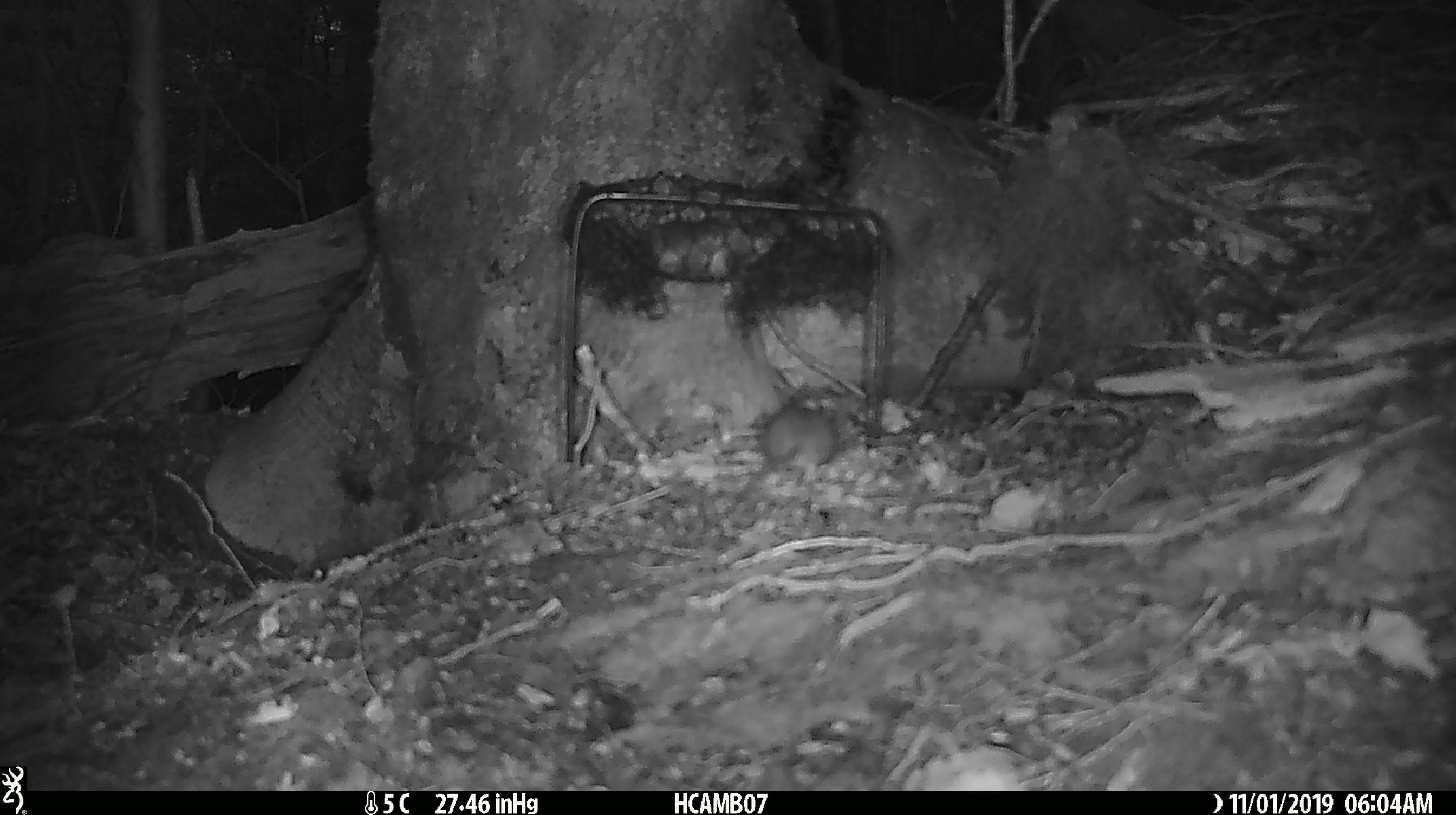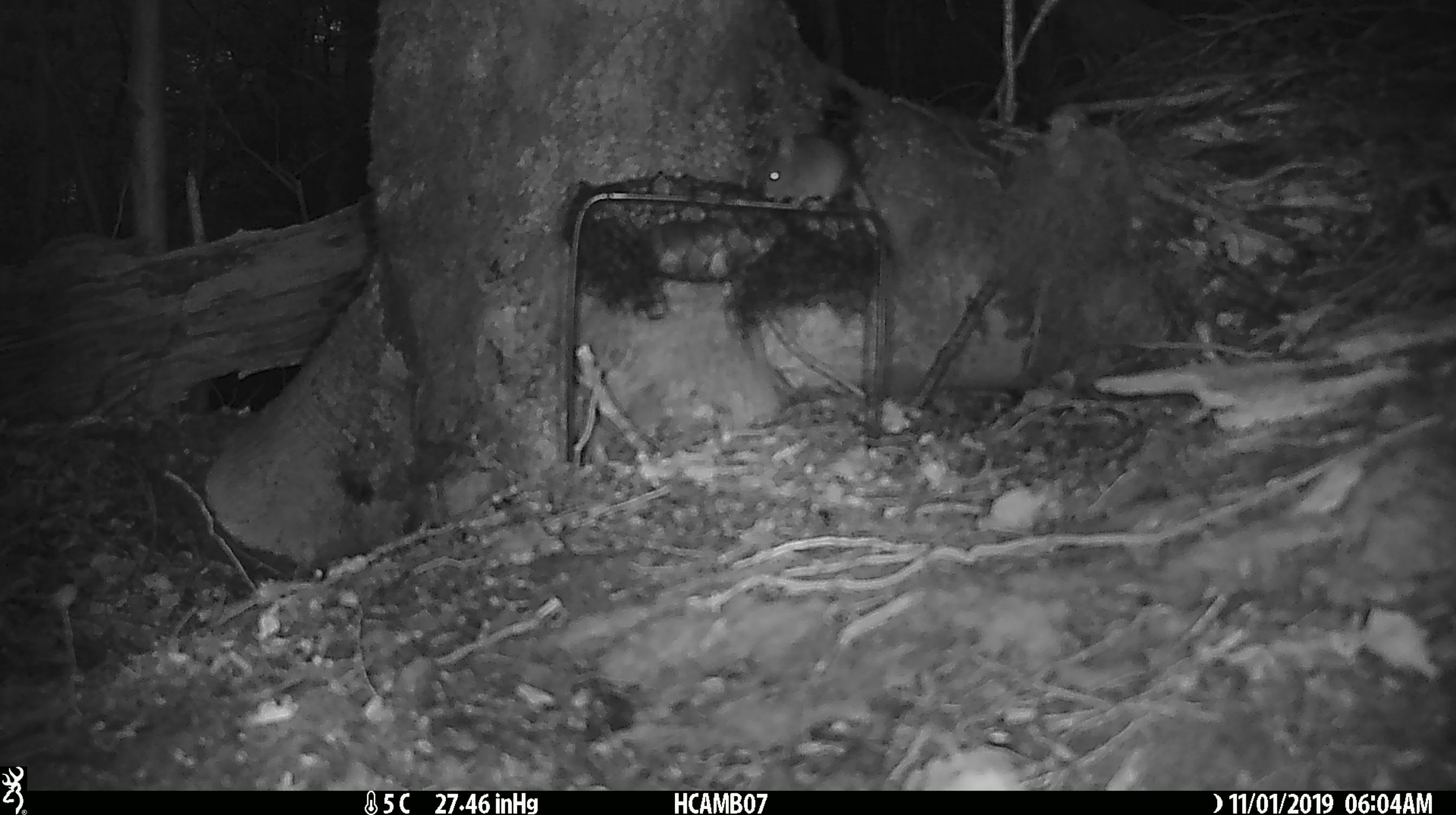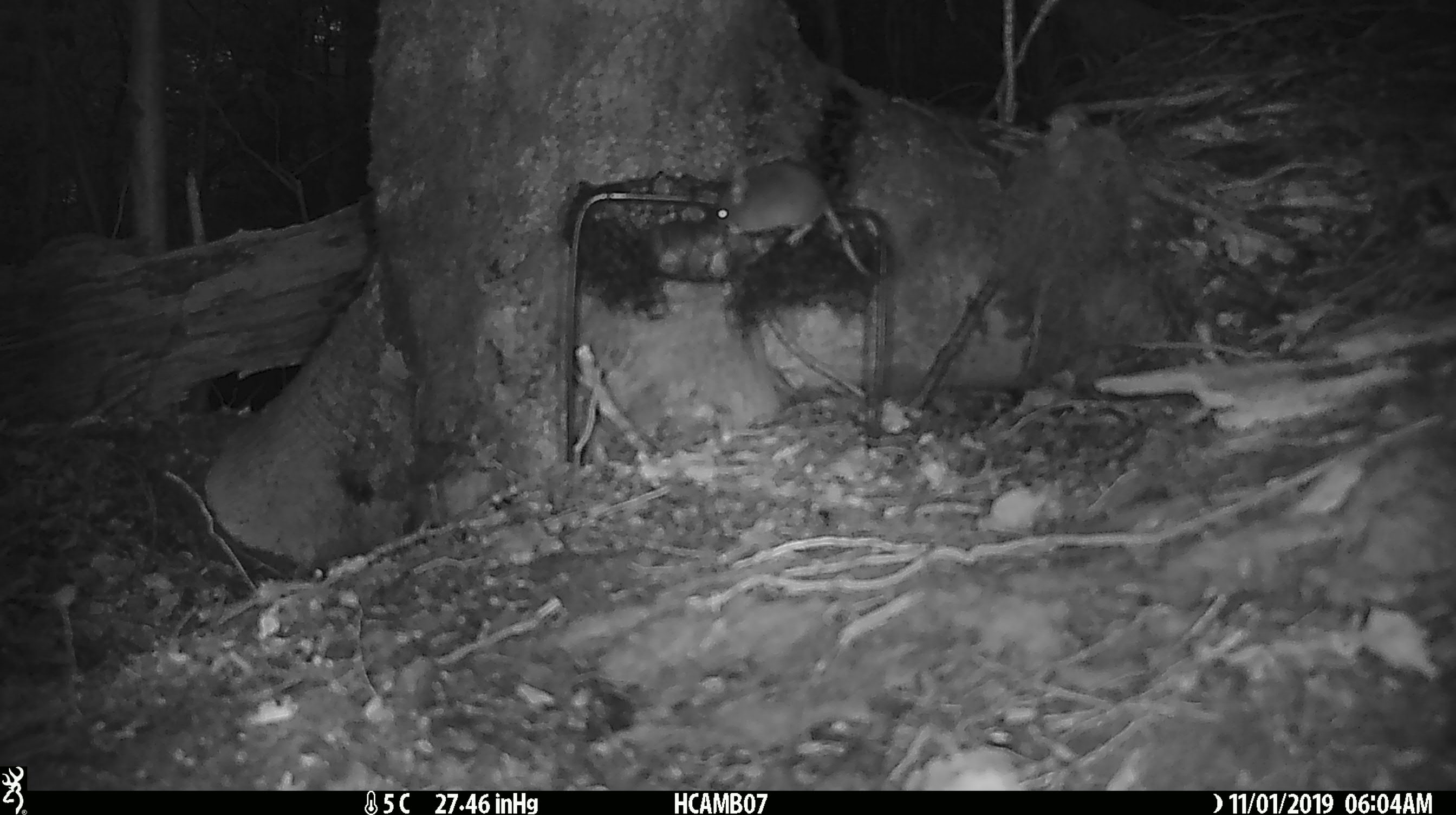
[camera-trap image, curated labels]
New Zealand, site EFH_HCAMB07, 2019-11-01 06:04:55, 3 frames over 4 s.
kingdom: Animalia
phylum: Chordata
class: Mammalia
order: Rodentia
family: Muridae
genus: Mus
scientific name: Mus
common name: mouse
Mouse (Mus).